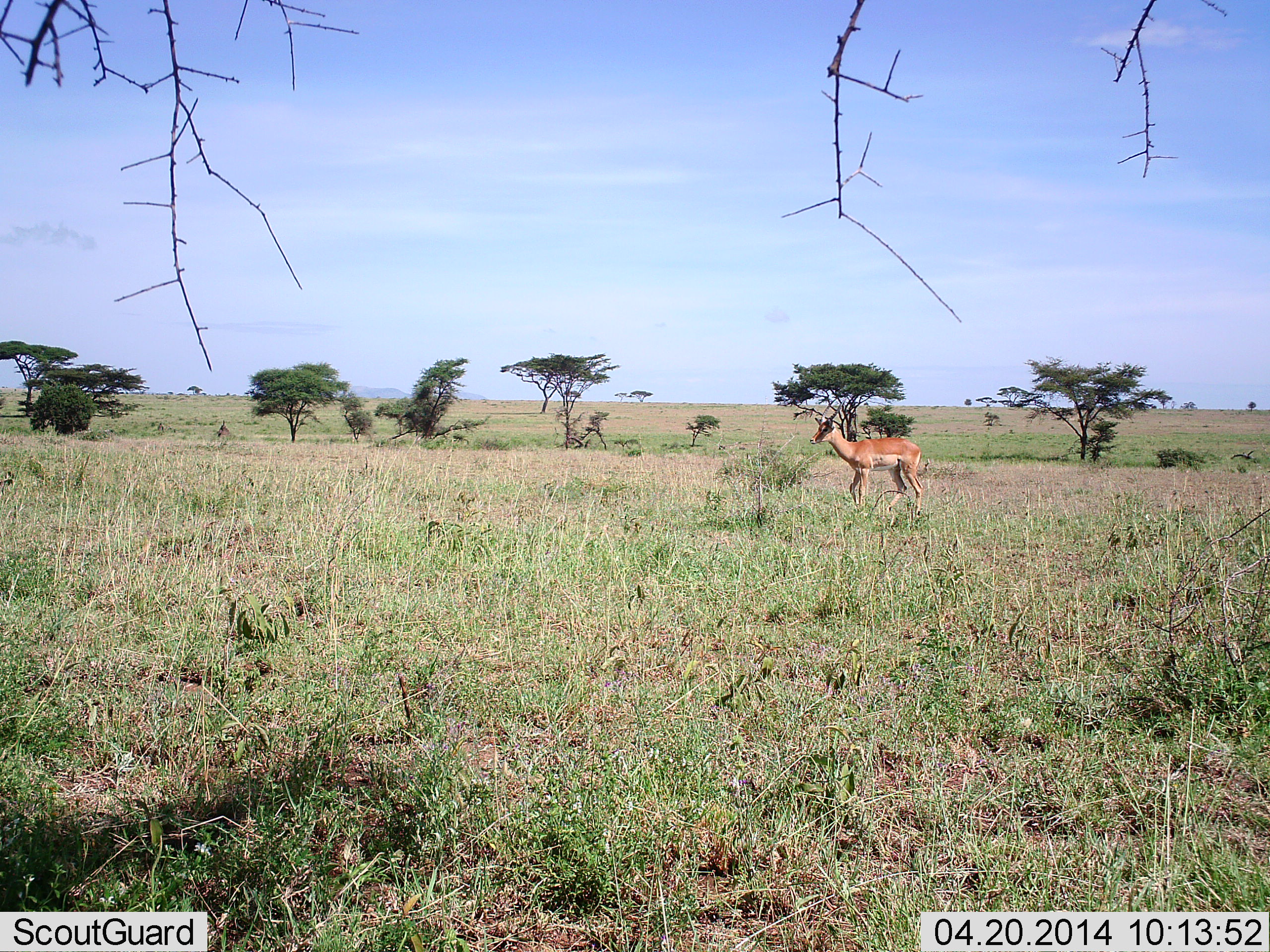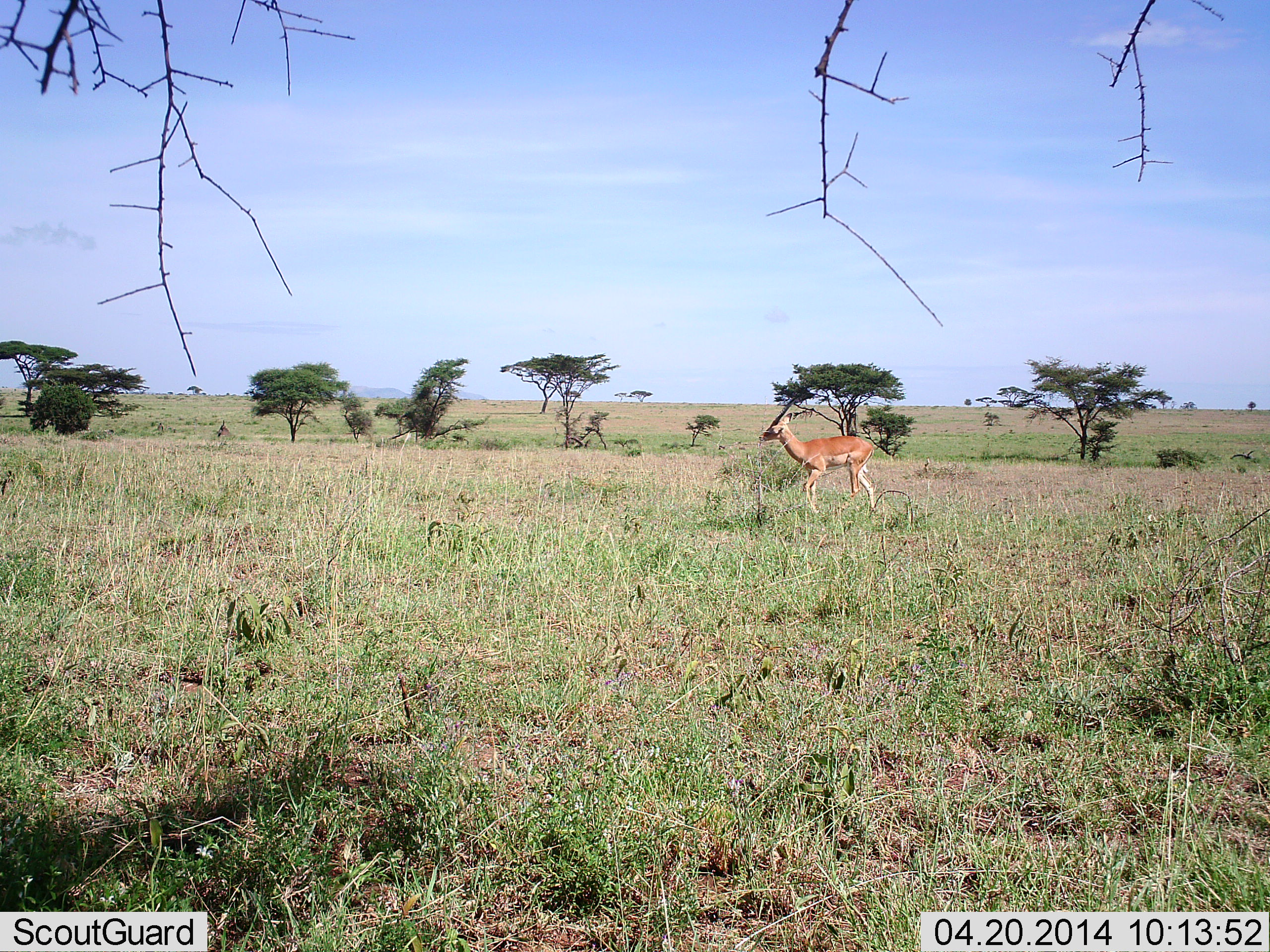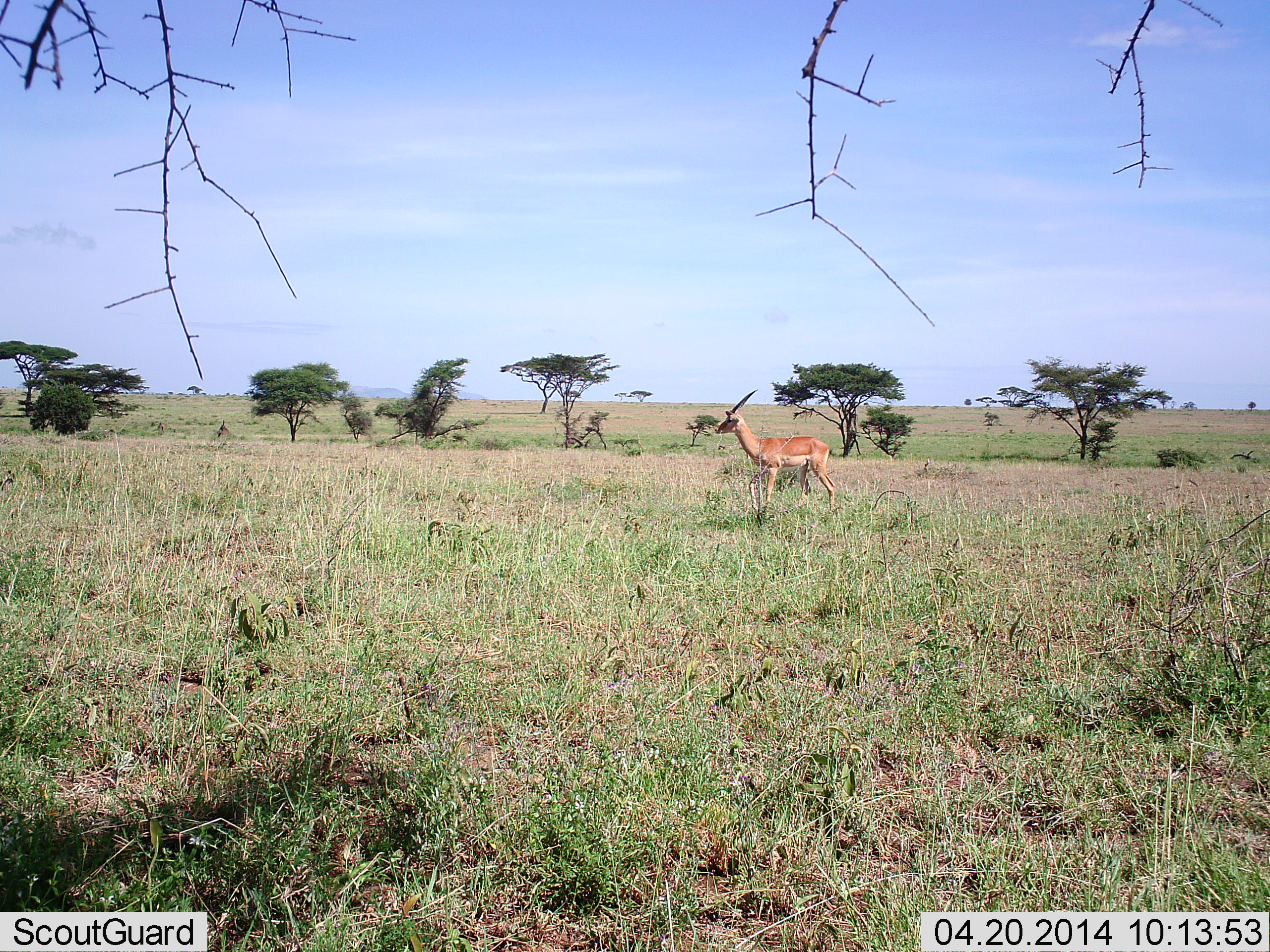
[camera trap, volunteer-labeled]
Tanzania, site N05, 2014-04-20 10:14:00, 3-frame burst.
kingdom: Animalia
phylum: Chordata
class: Mammalia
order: Artiodactyla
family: Bovidae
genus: Nanger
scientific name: Nanger granti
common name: grant's gazelle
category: gazellegrants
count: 1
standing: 20%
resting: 0%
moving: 80%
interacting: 0%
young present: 0%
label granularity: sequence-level